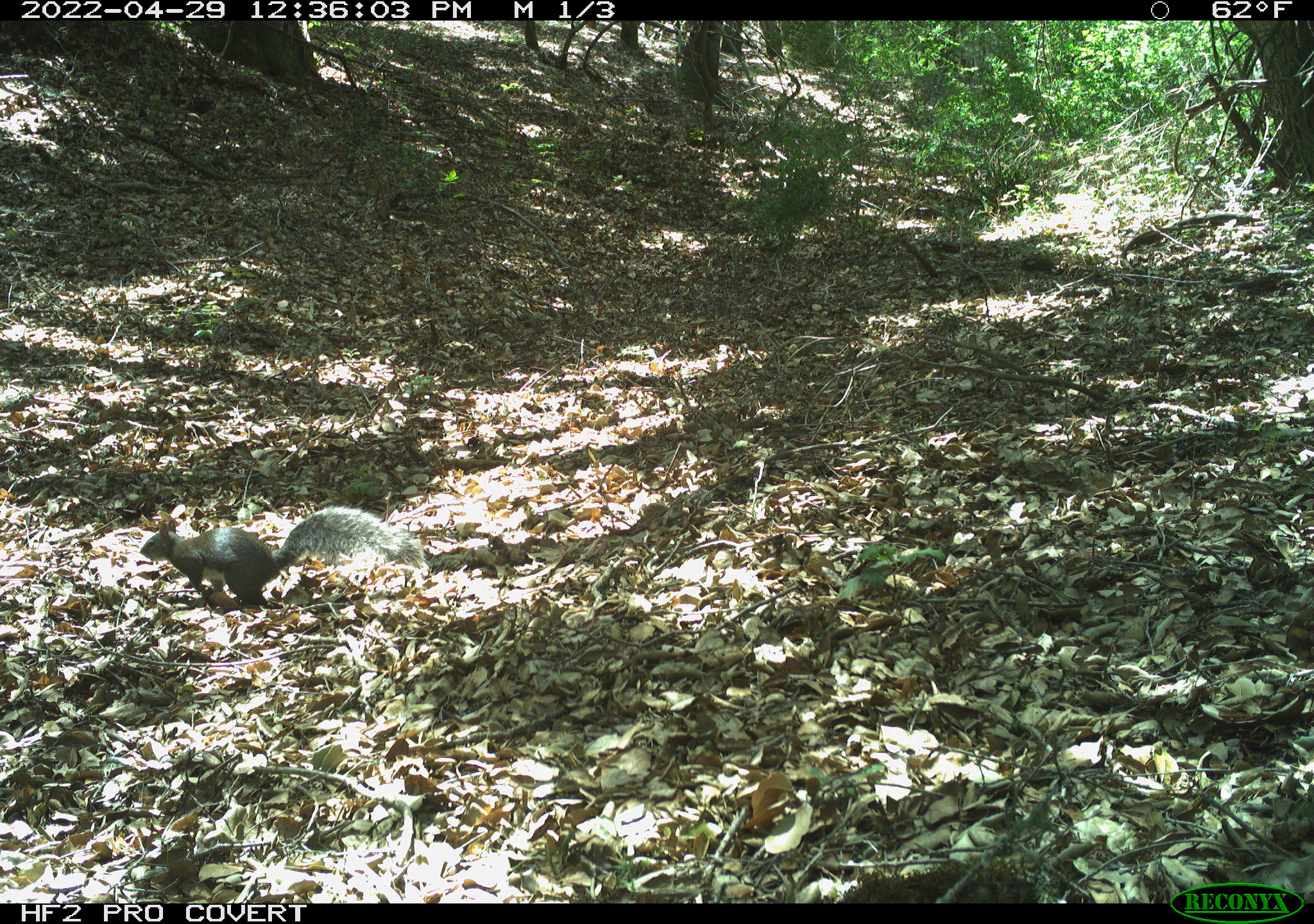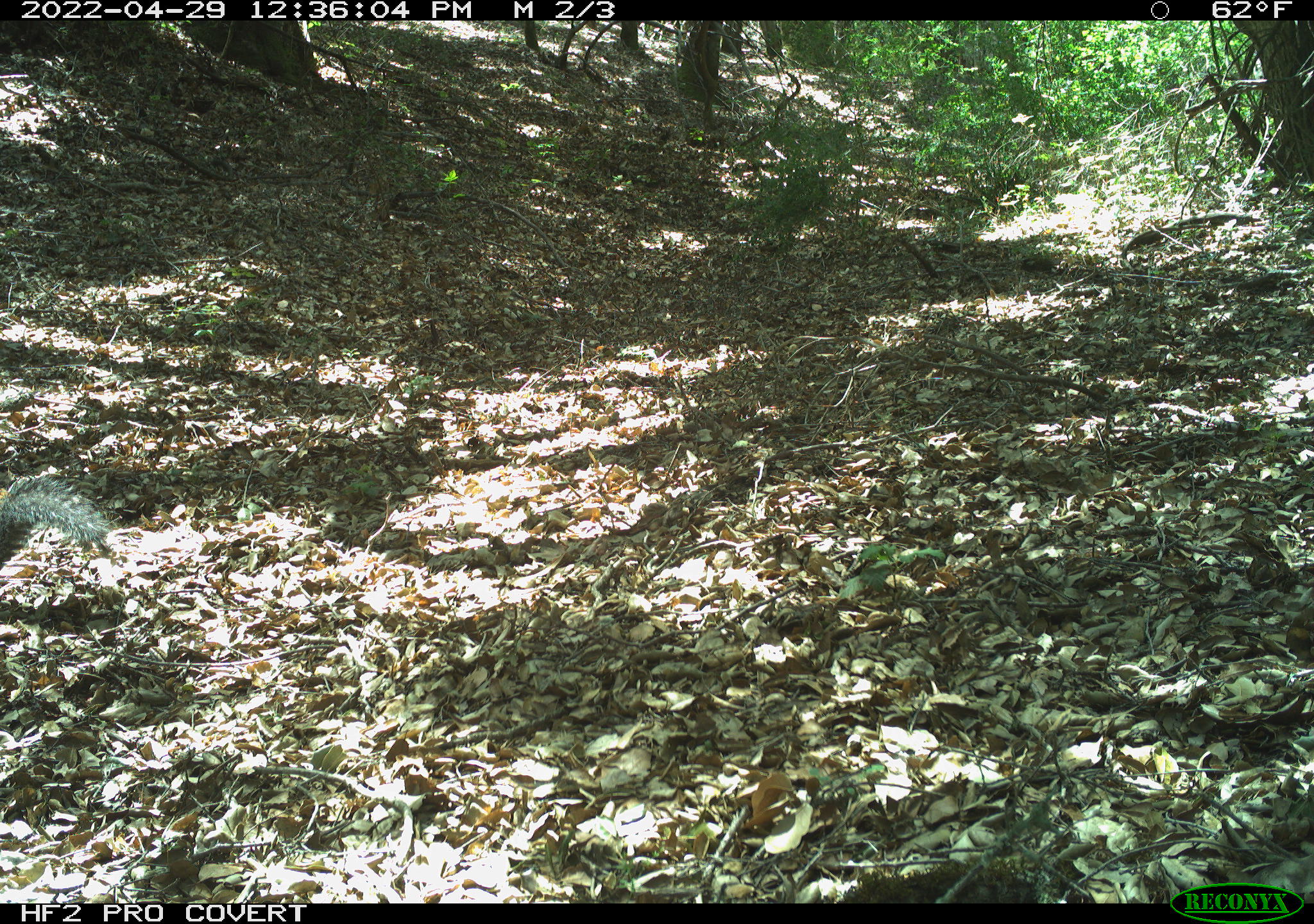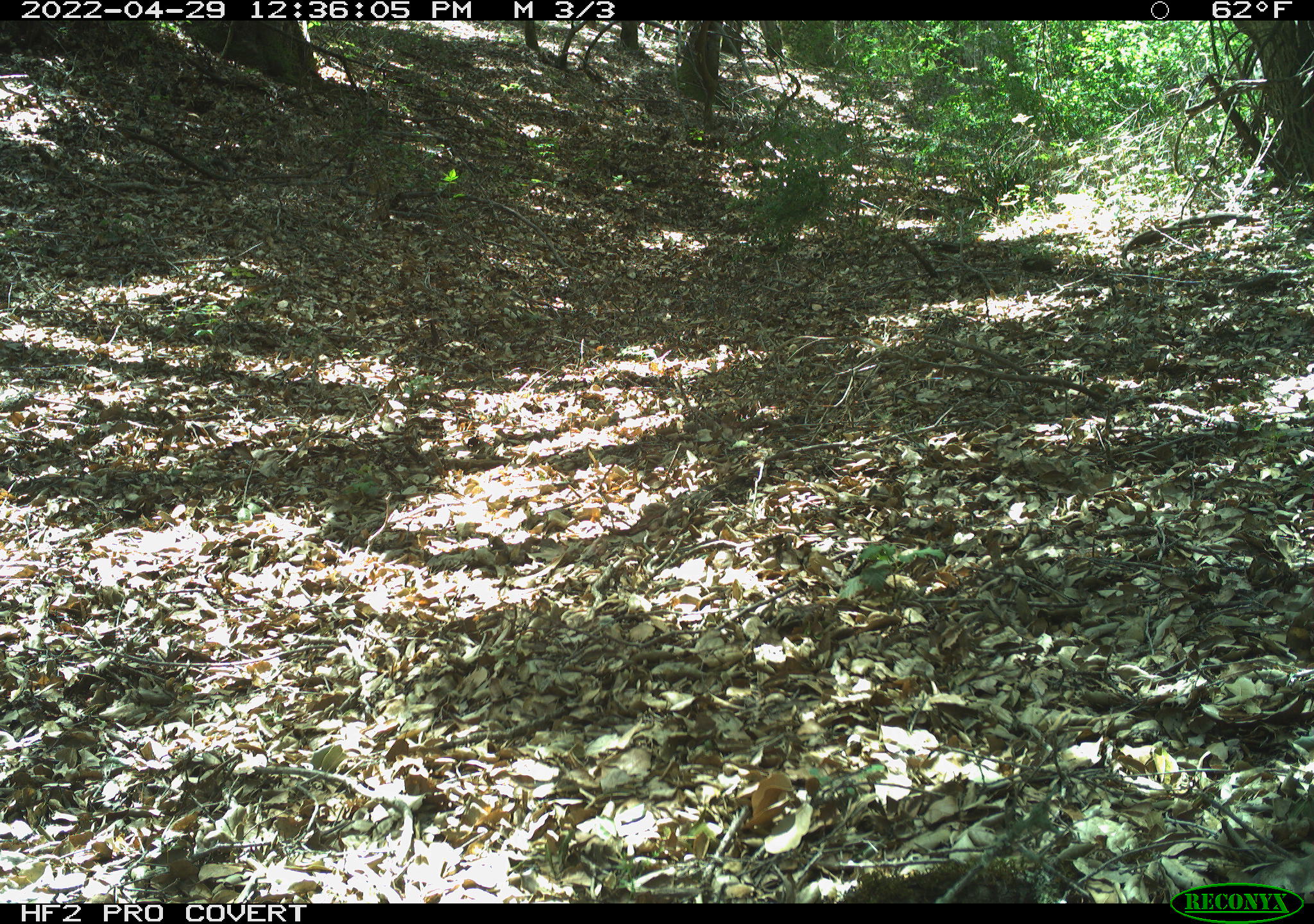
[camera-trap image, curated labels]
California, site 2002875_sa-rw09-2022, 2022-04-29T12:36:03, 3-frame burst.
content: unidentified animal